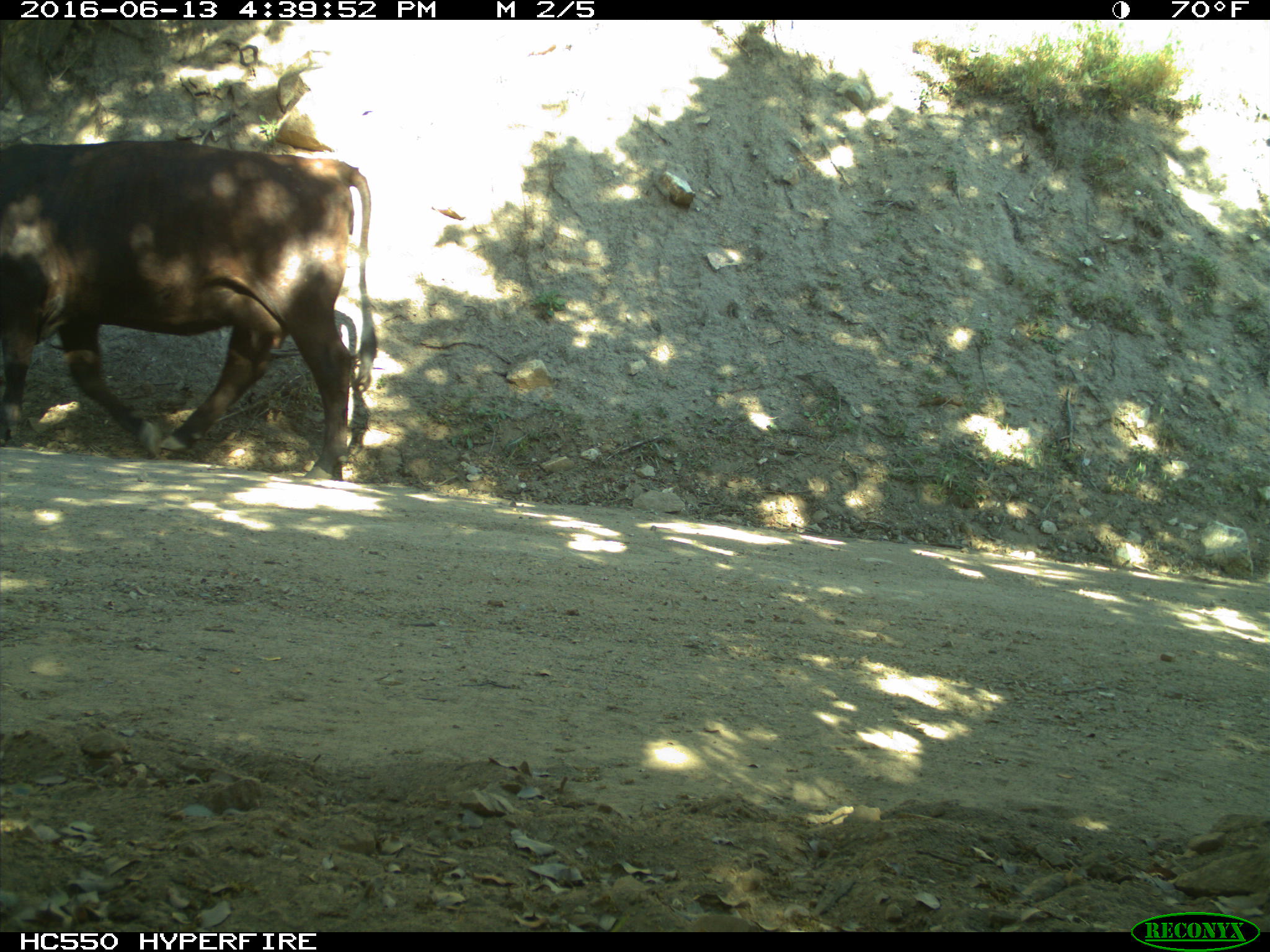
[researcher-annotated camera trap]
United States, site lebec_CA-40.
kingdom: Animalia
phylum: Chordata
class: Mammalia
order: Artiodactyla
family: Bovidae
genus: Bos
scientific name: Bos taurus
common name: domestic cow